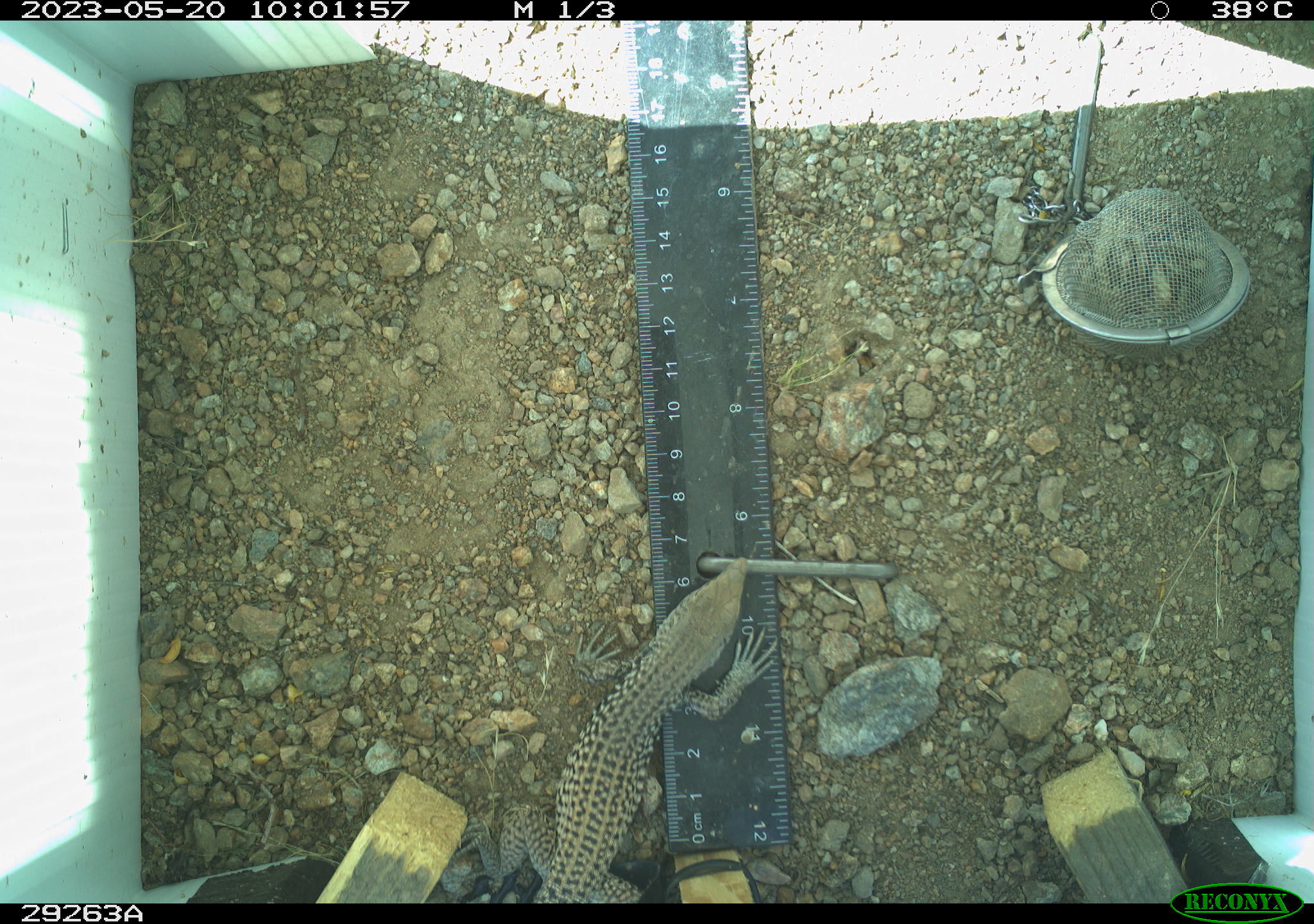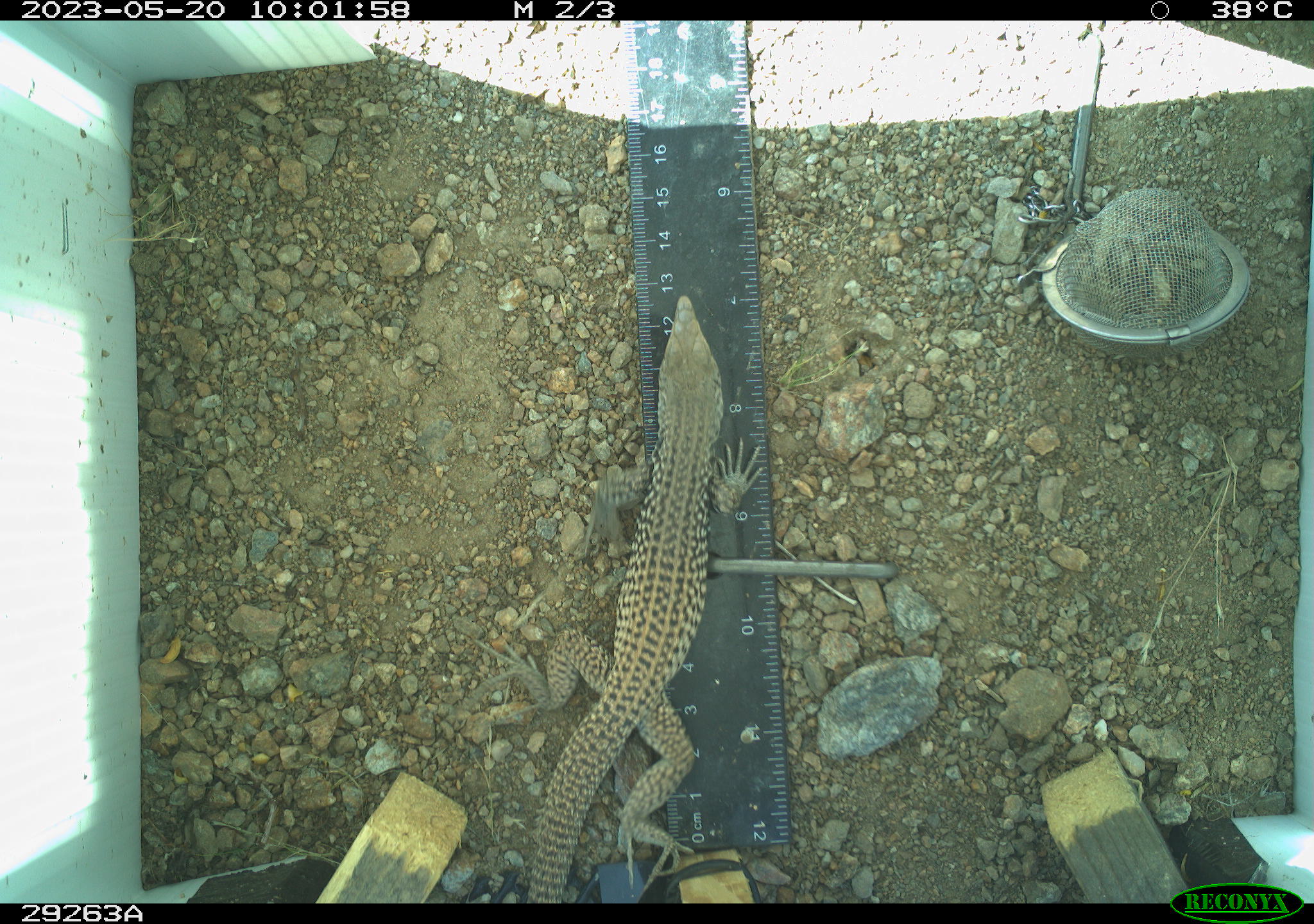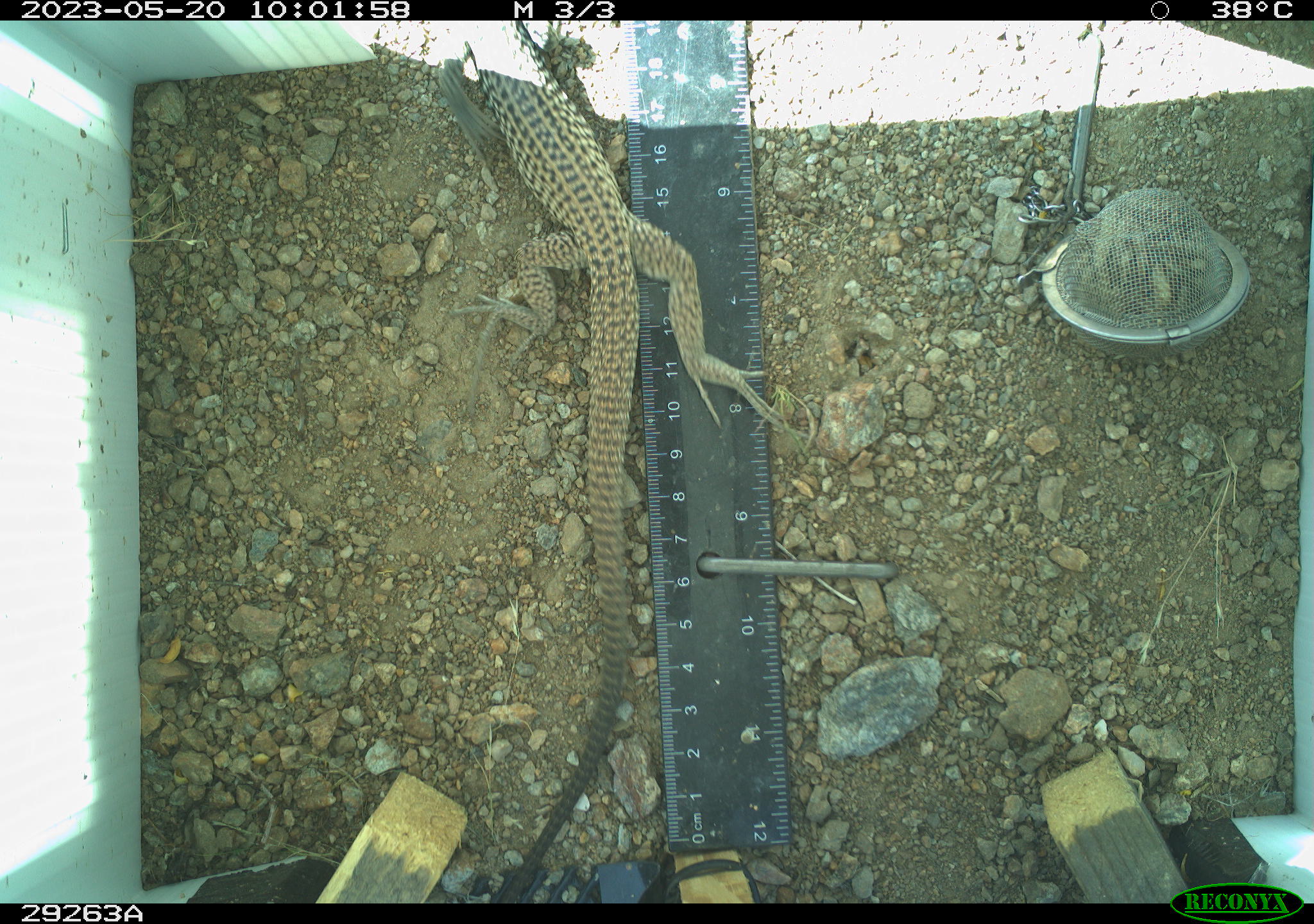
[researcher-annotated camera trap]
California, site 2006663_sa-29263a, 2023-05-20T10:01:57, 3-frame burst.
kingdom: Animalia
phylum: Chordata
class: Reptilia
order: Squamata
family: Teiidae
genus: Aspidoscelis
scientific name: Aspidoscelis tigris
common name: western whiptail